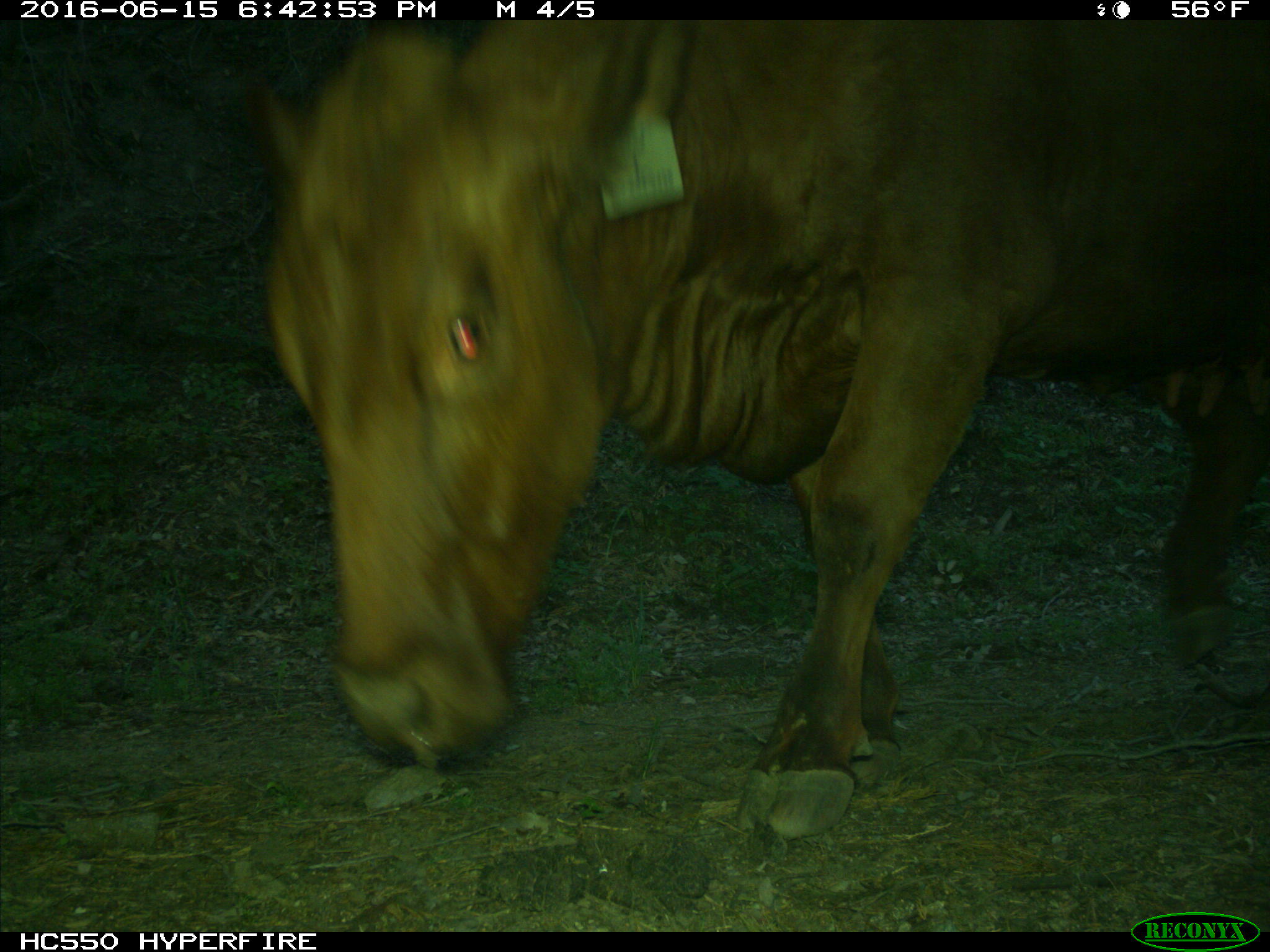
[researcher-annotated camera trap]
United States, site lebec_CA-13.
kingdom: Animalia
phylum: Chordata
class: Mammalia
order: Artiodactyla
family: Bovidae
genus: Bos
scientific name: Bos taurus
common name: domestic cow